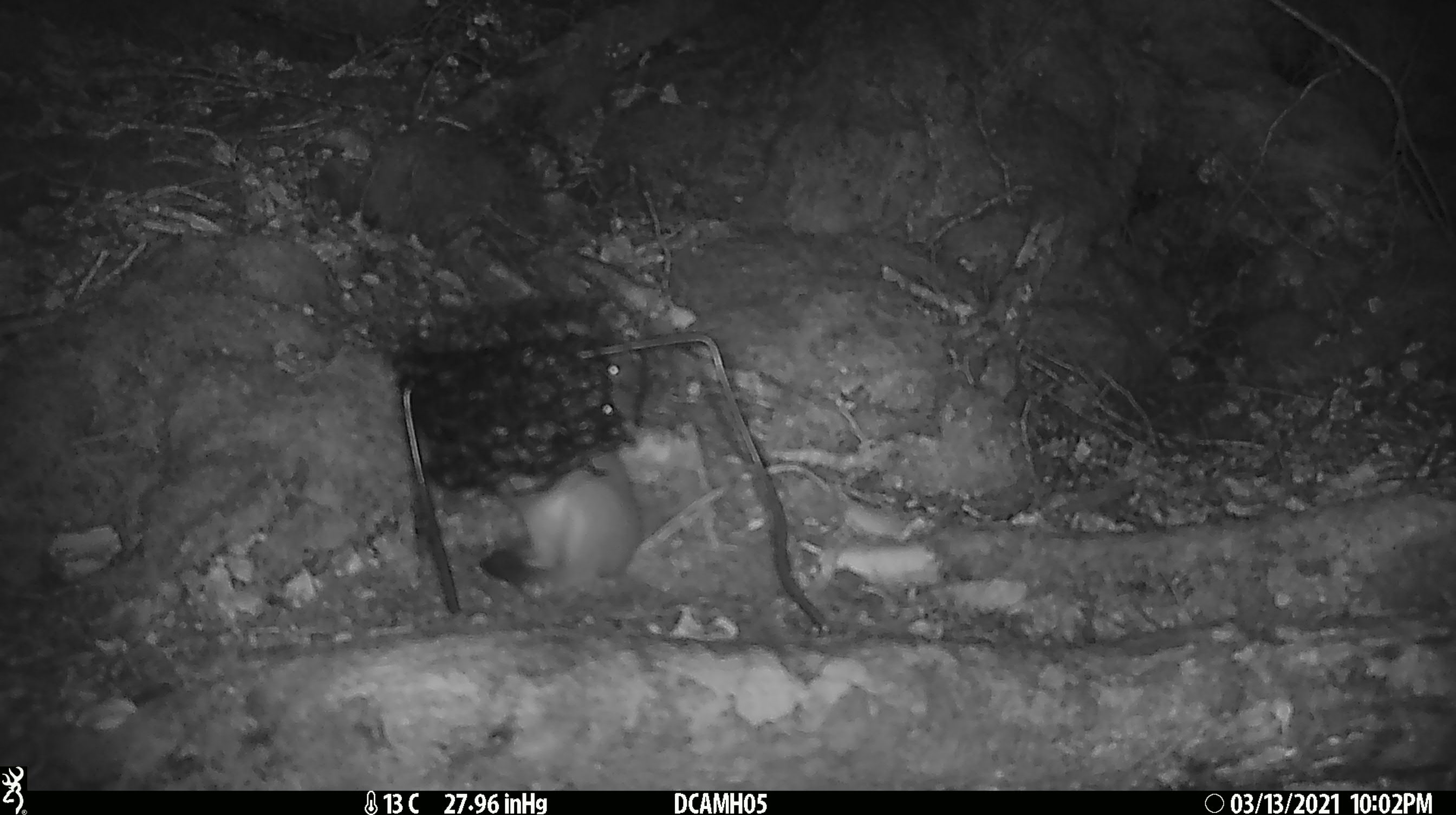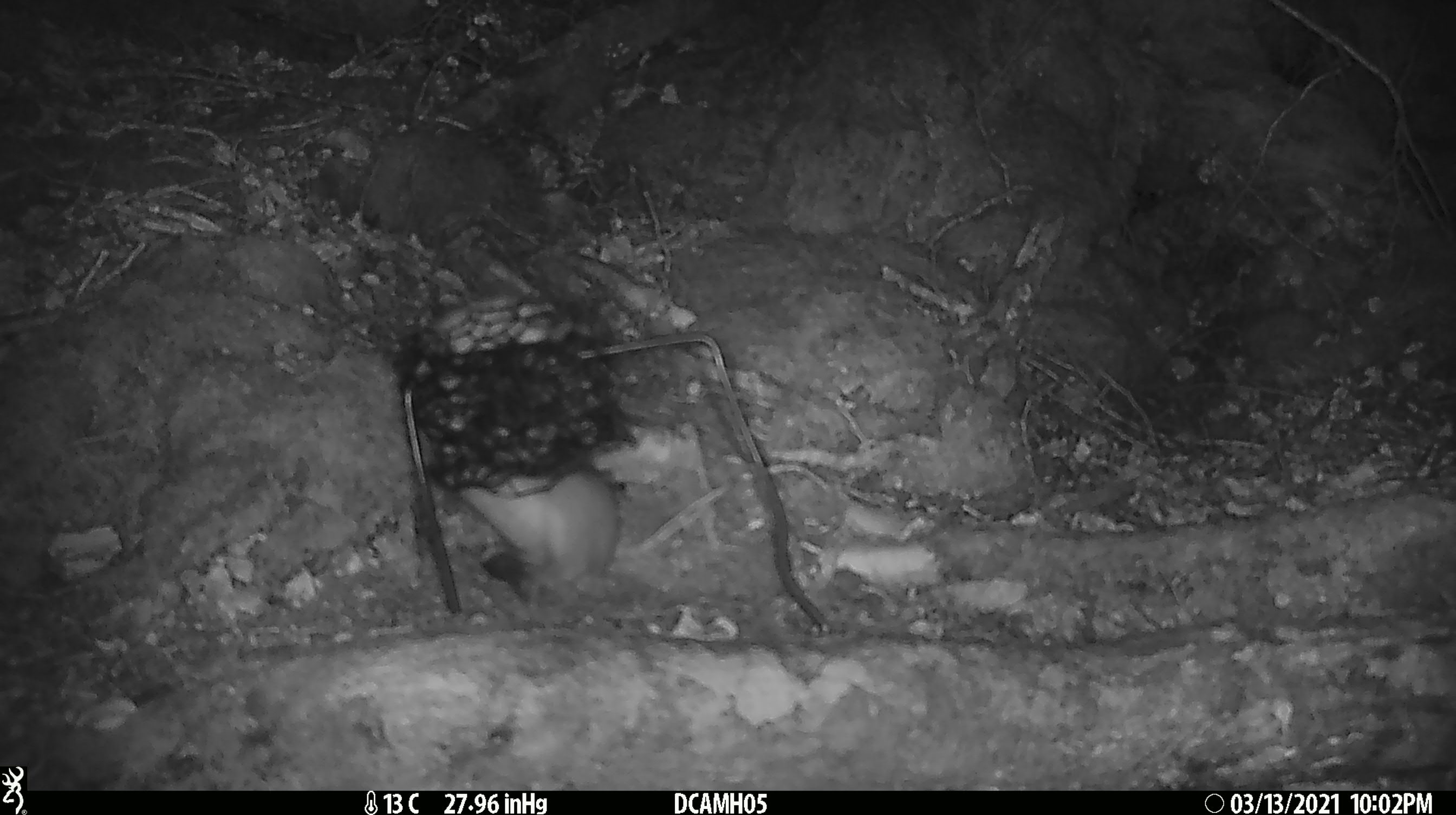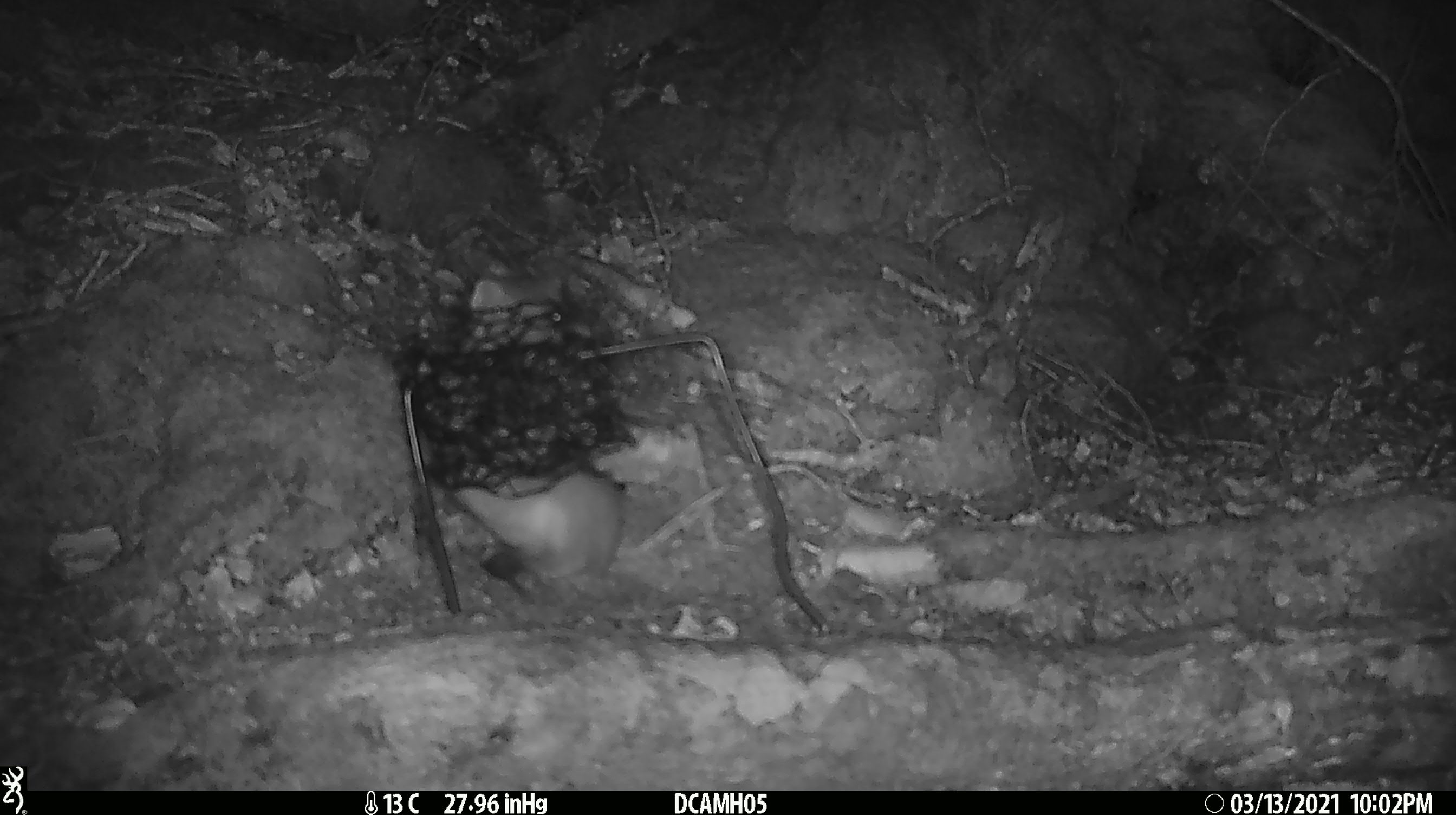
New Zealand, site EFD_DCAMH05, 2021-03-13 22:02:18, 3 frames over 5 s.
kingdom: Animalia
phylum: Chordata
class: Mammalia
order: Carnivora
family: Mustelidae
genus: Mustela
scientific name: Mustela erminea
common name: stoat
Stoat (Mustela erminea).